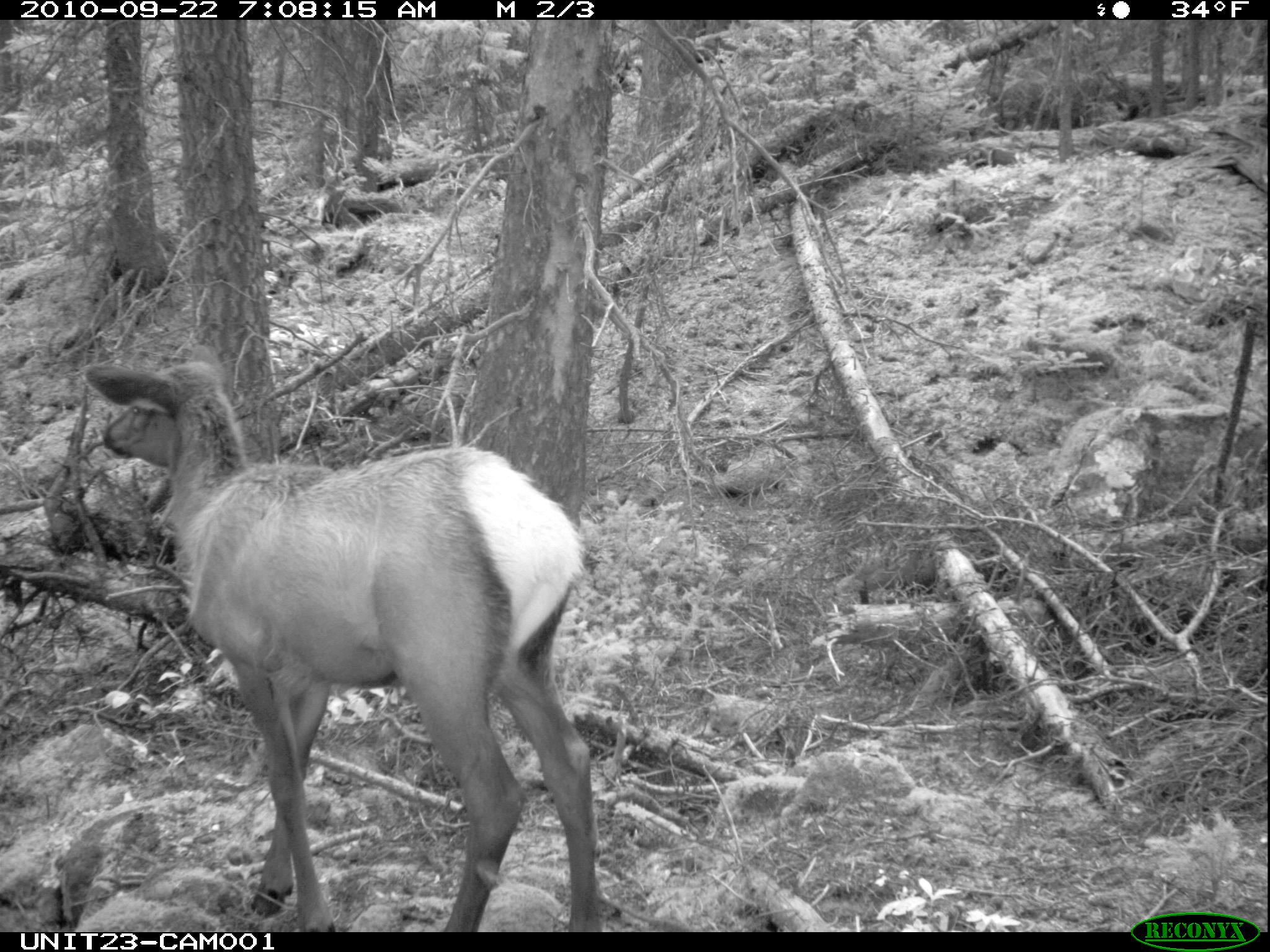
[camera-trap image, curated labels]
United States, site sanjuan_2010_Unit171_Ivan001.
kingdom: Animalia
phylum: Chordata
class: Mammalia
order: Artiodactyla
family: Cervidae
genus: Cervus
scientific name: Cervus elaphus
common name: red deer